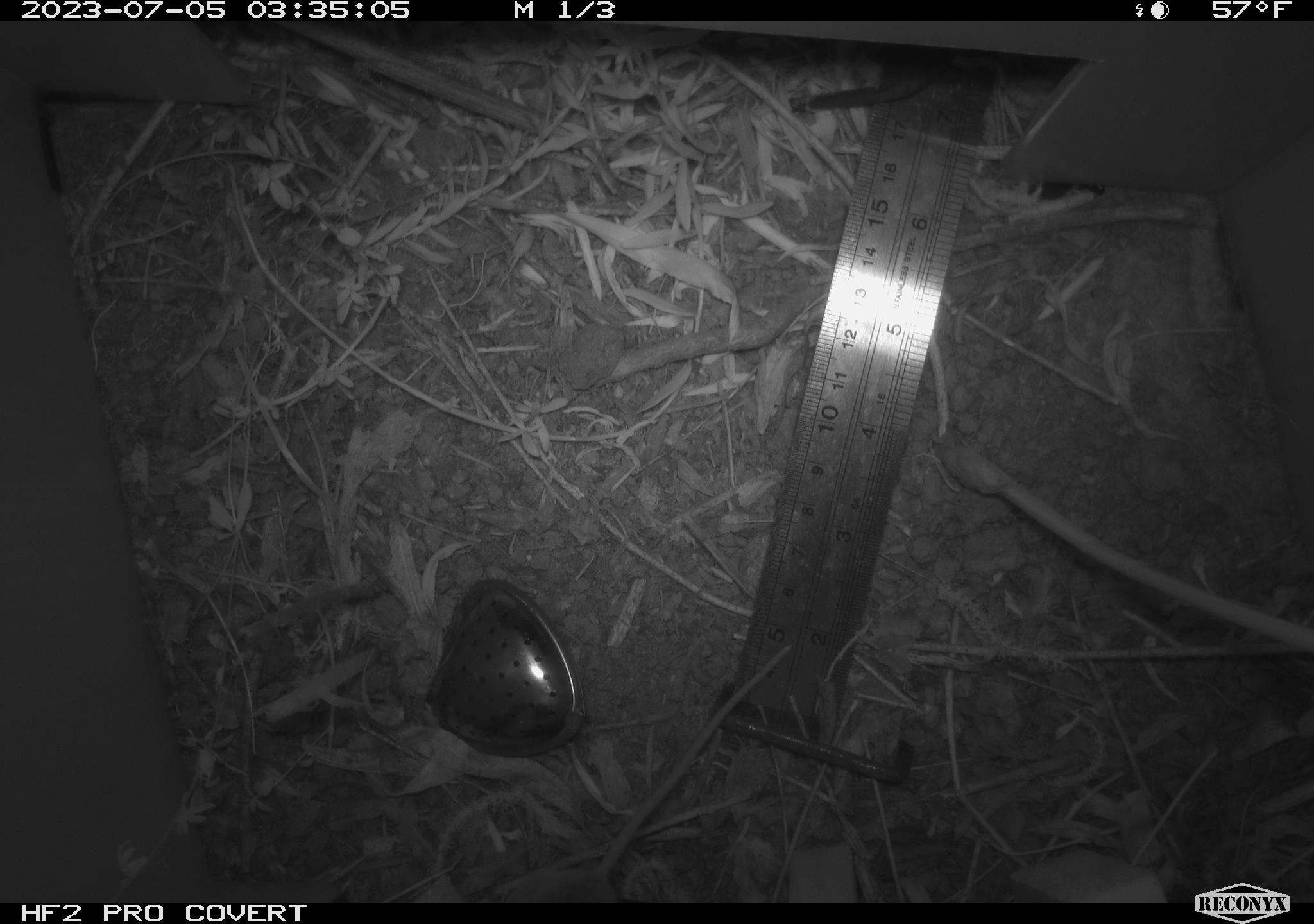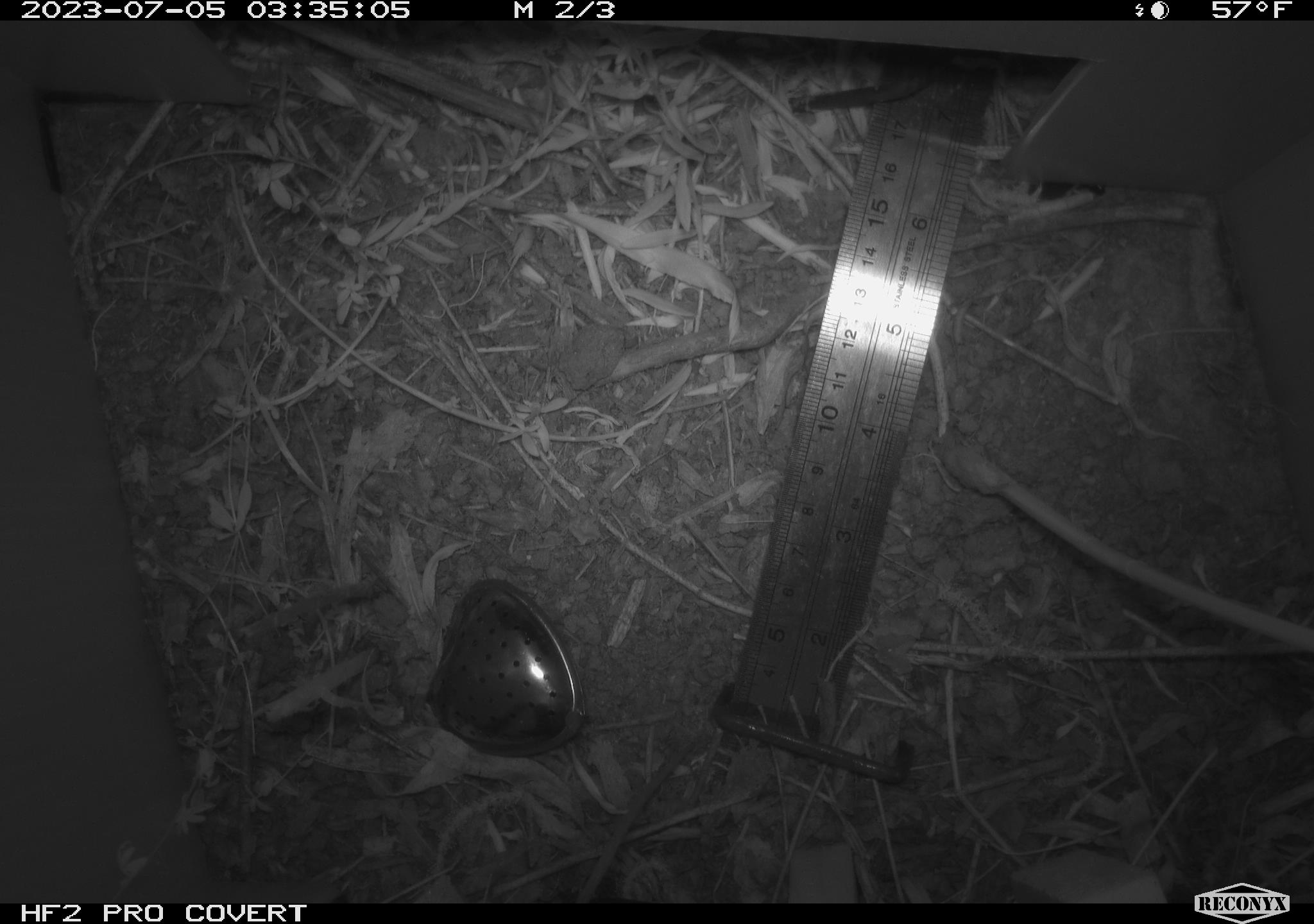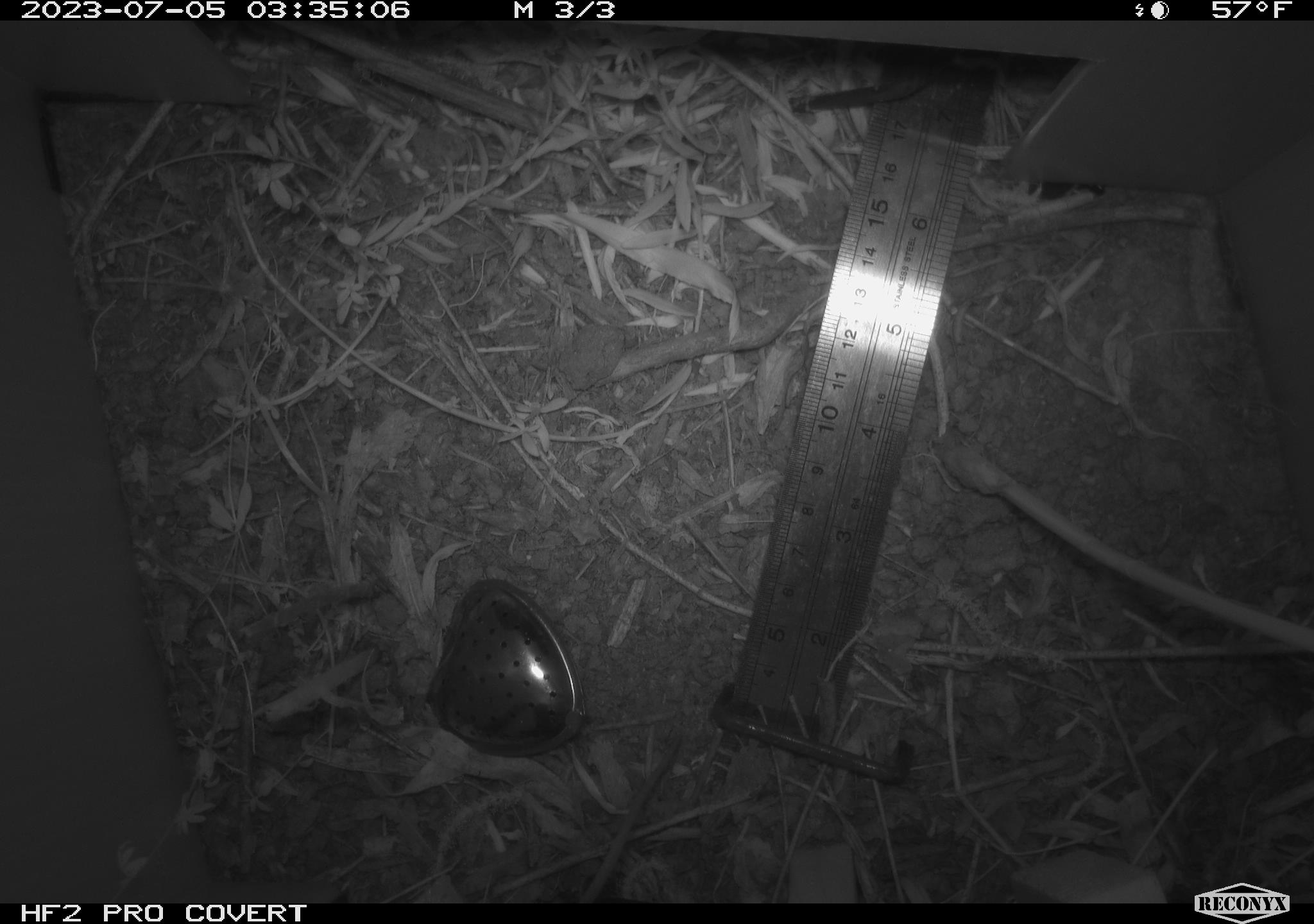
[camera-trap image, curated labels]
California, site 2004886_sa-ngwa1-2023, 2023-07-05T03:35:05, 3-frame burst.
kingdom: Animalia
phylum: Chordata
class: Mammalia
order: Rodentia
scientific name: Rodentia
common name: mouse species